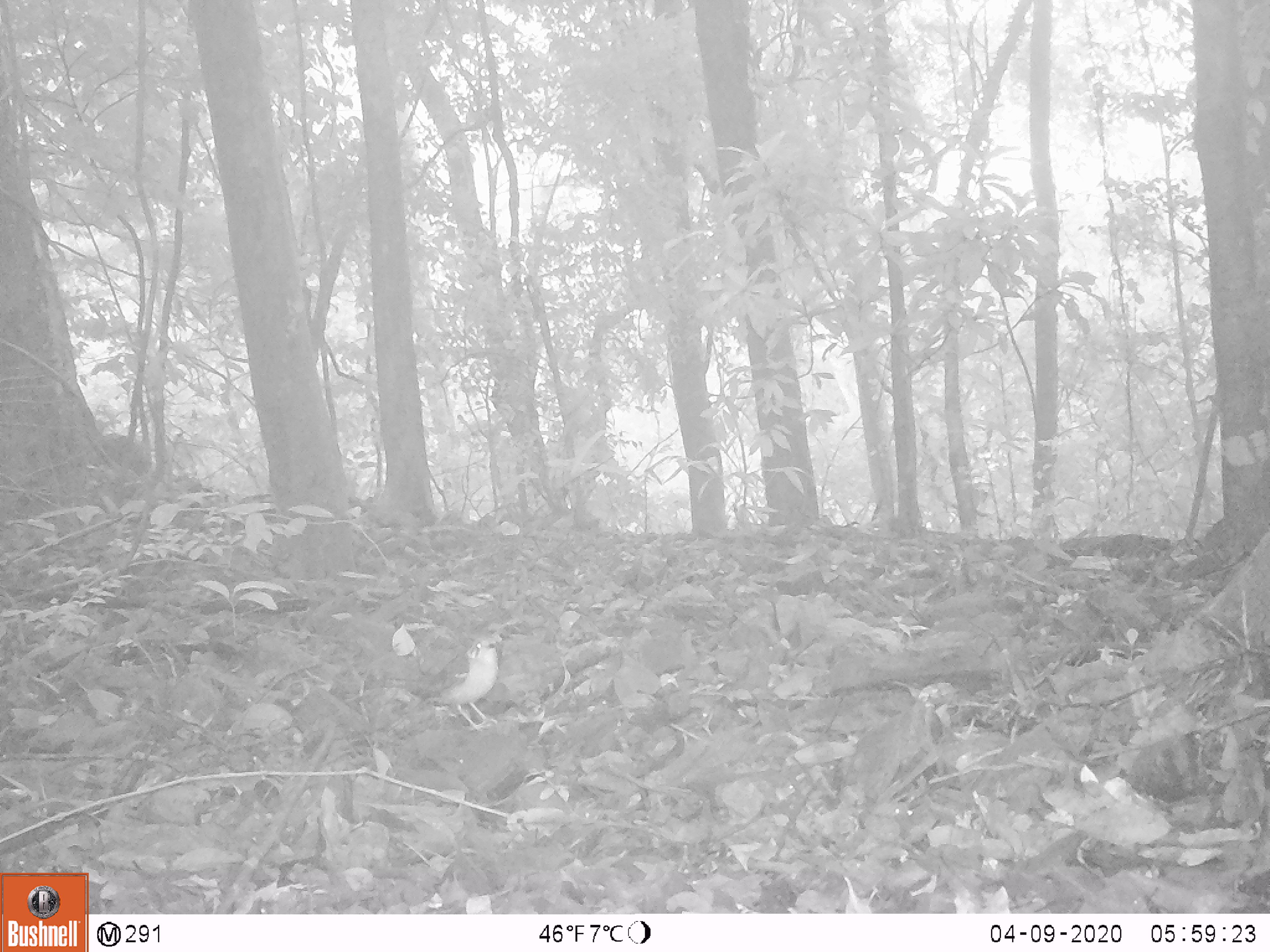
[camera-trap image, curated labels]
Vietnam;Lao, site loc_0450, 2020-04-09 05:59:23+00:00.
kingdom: Animalia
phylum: Chordata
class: Aves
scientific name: Aves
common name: bird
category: unidentified bird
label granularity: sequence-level